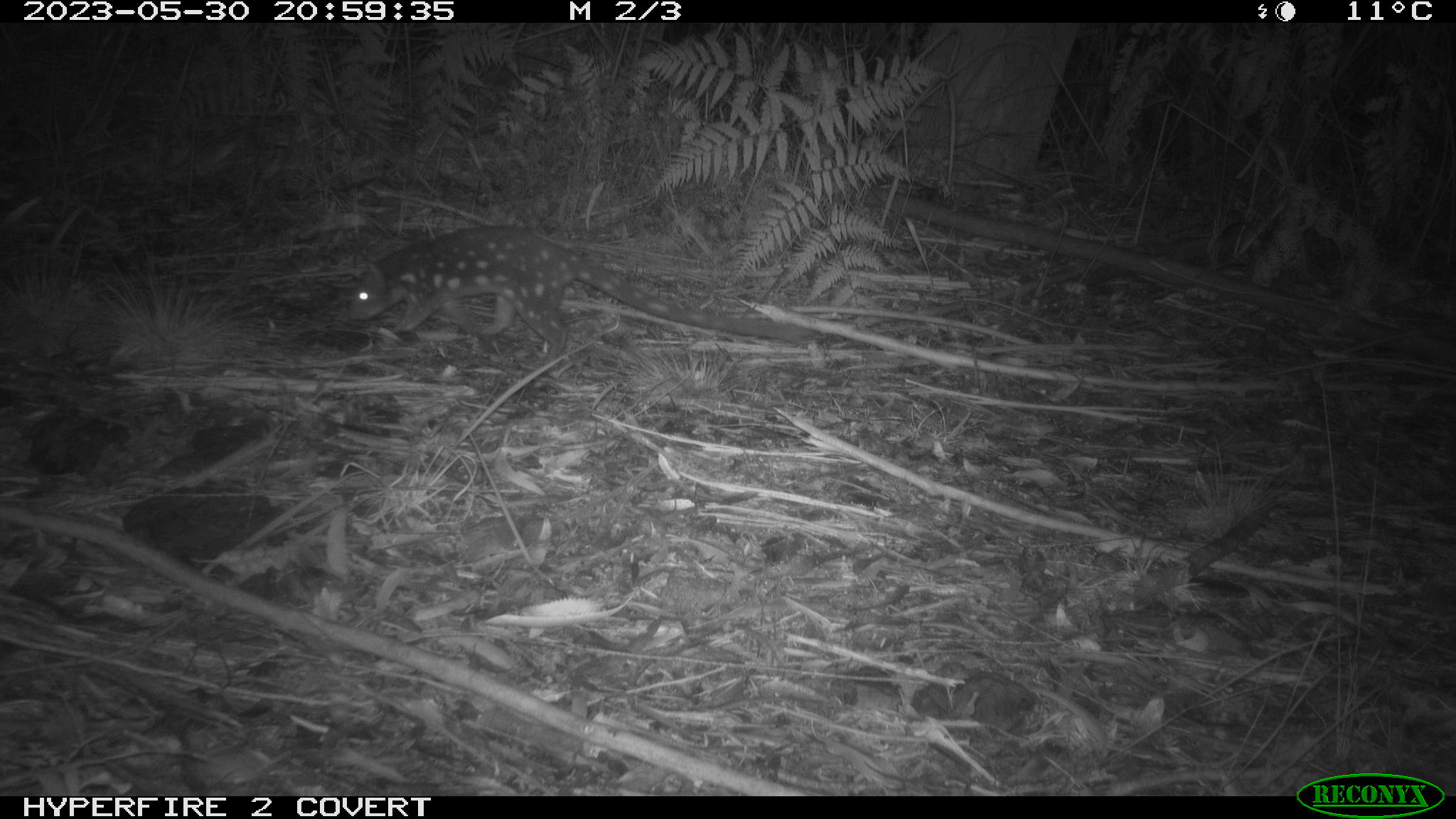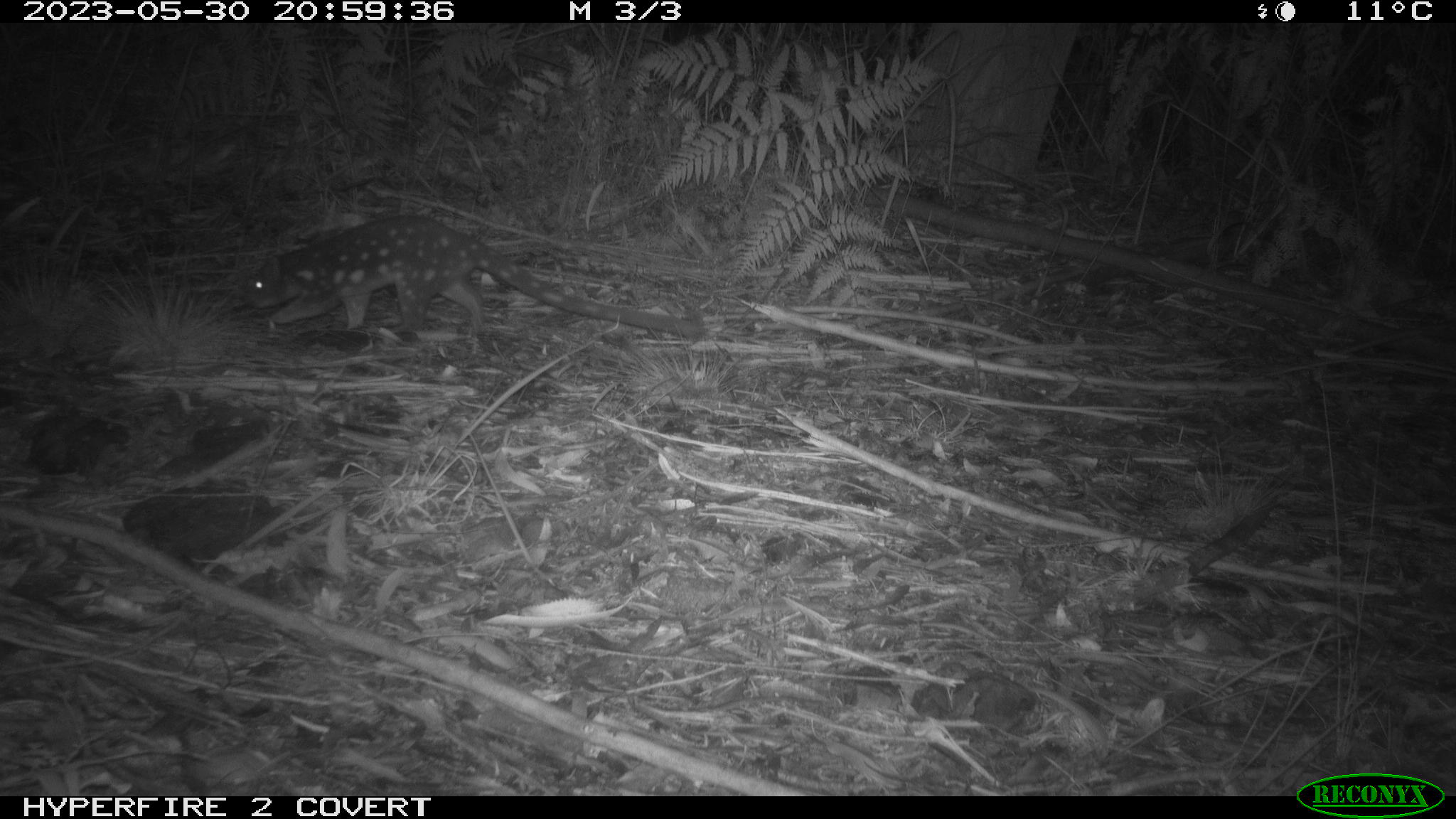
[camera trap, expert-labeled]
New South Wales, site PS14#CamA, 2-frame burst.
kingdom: Animalia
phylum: Chordata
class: Mammalia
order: Dasyuromorphia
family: Dasyuridae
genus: Dasyurus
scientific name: Dasyurus maculatus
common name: spotted-tailed quoll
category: quoll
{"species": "quoll (spotted-tailed quoll) (Dasyurus maculatus)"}